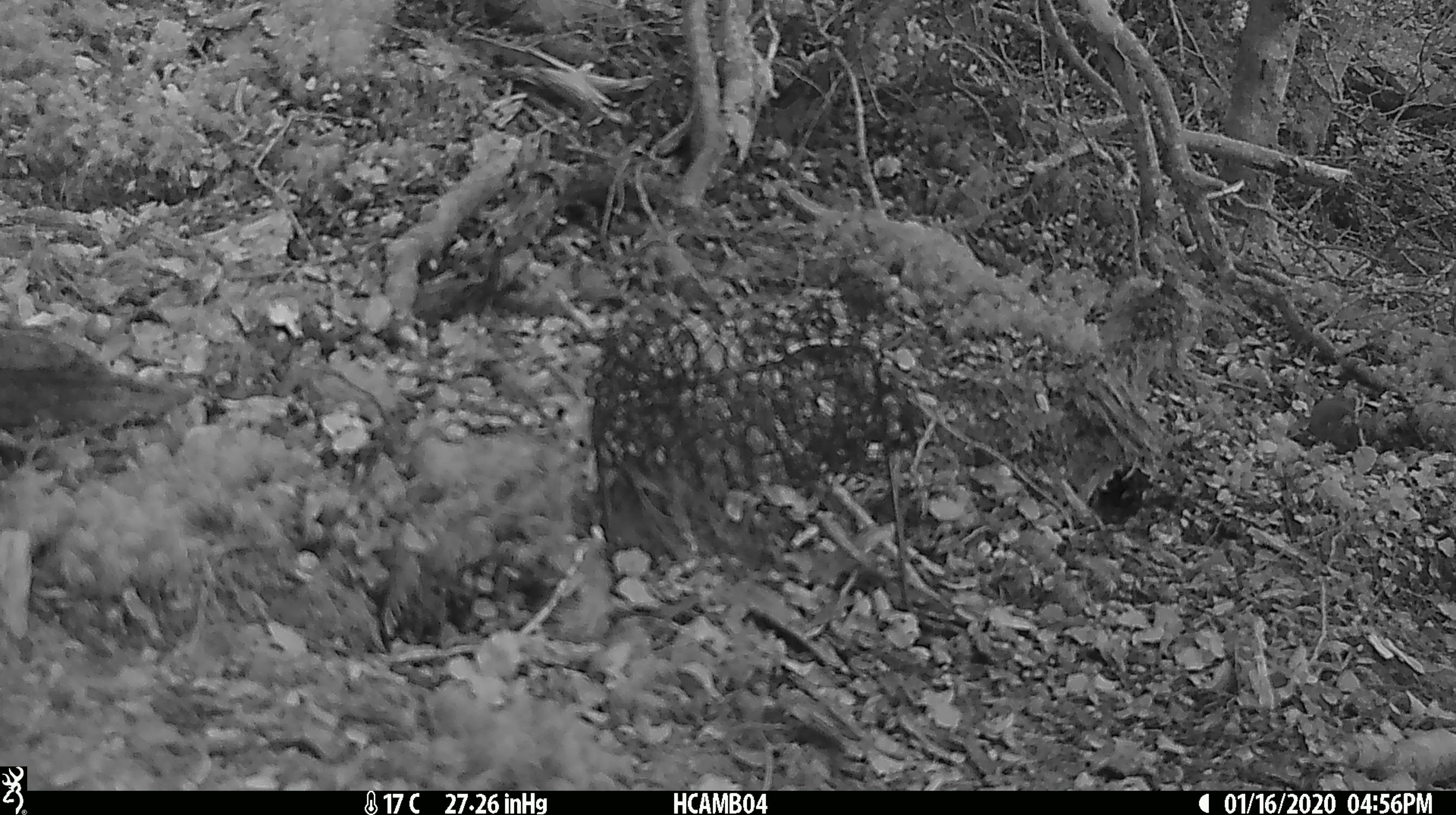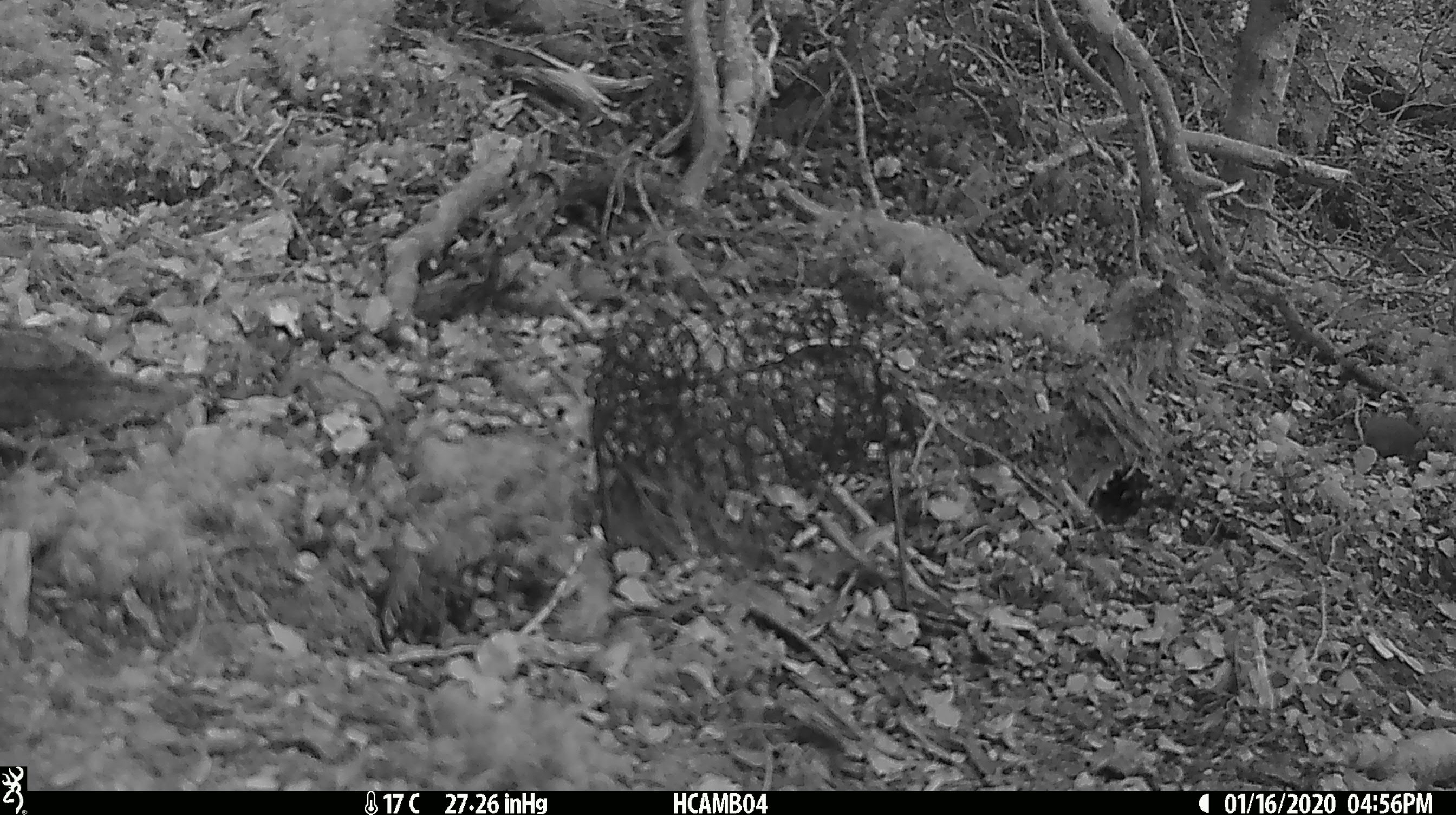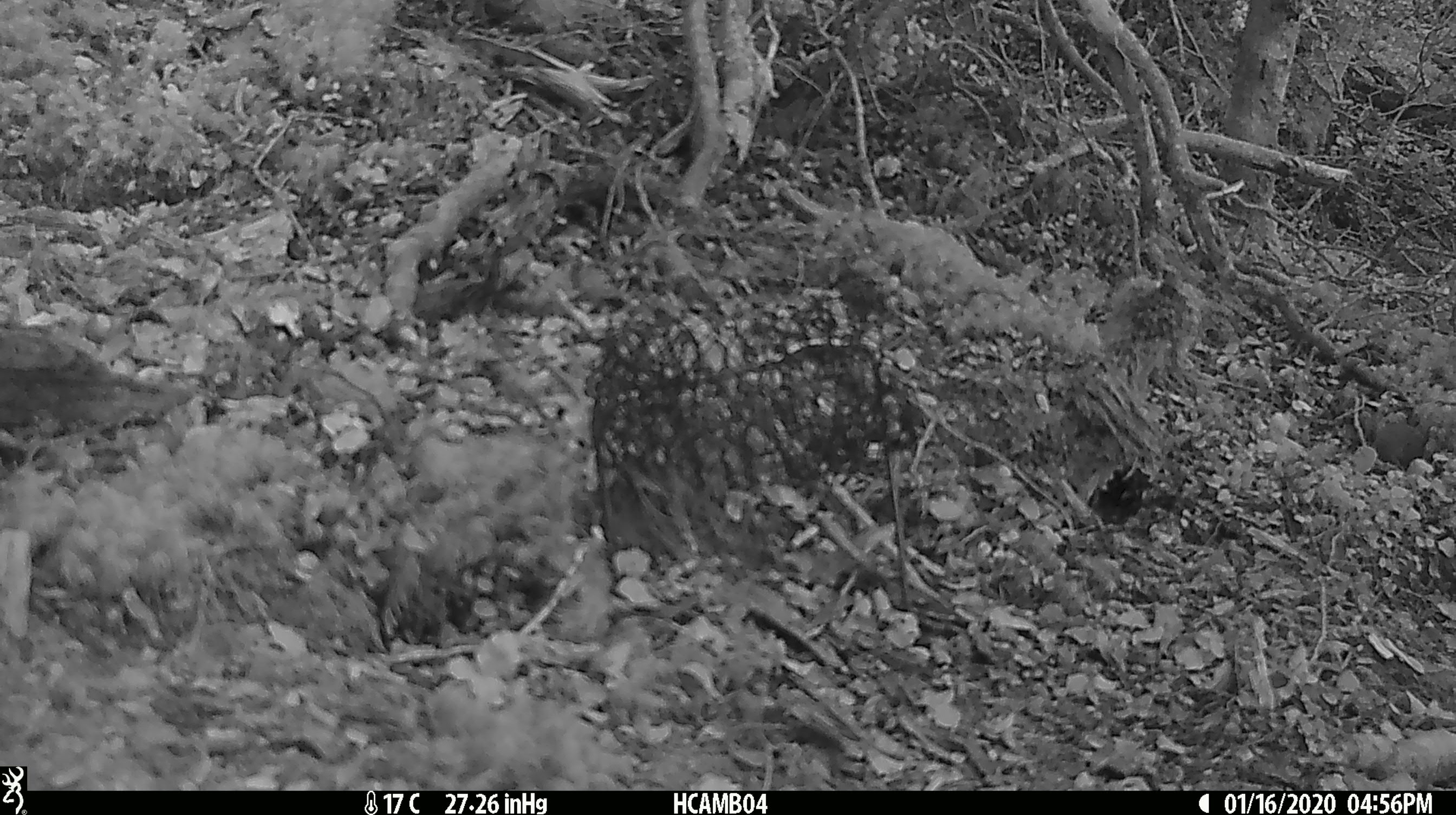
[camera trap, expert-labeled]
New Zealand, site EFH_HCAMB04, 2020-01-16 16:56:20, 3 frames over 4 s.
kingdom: Animalia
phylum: Chordata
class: Mammalia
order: Rodentia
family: Muridae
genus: Mus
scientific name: Mus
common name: mouse